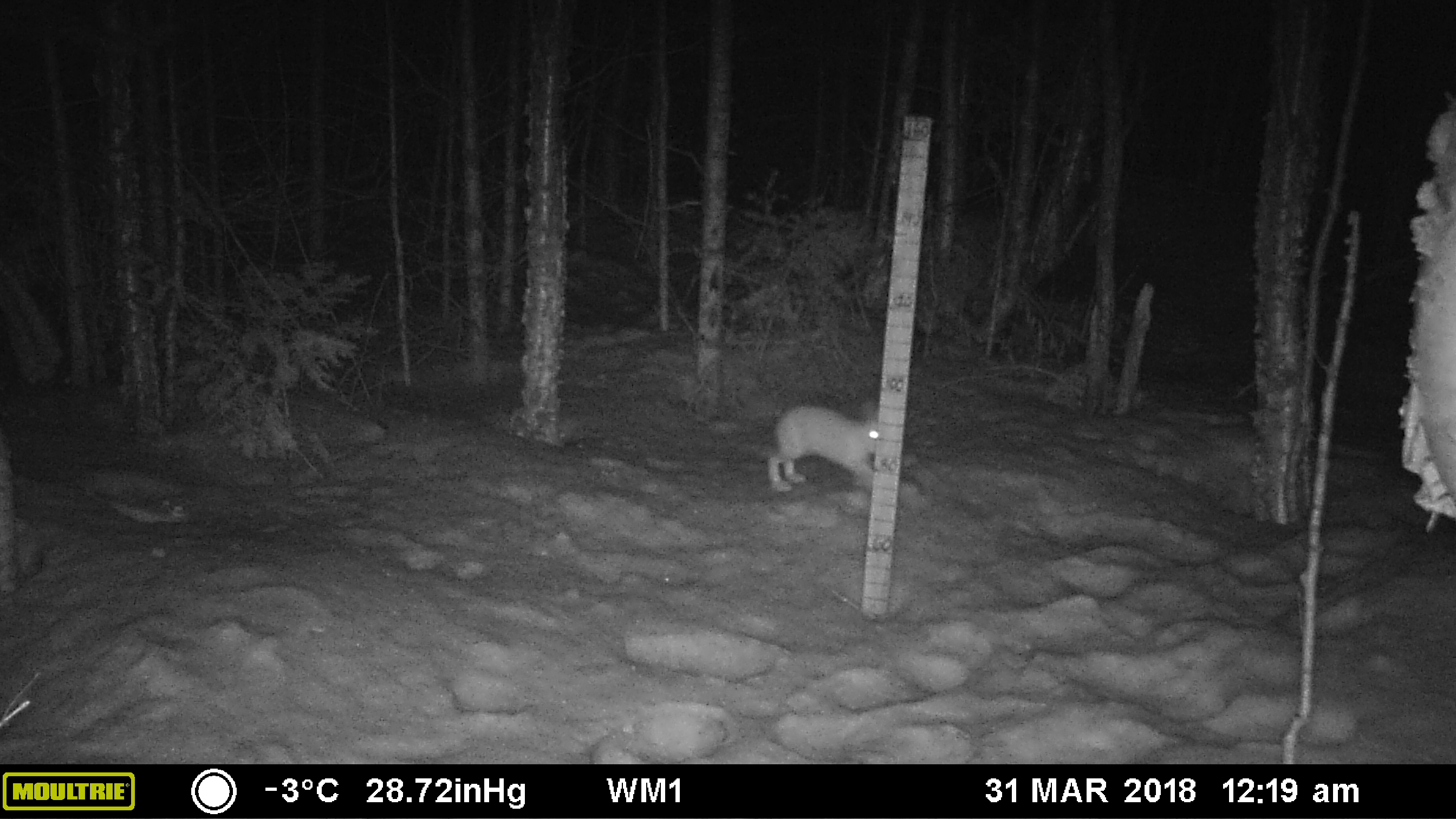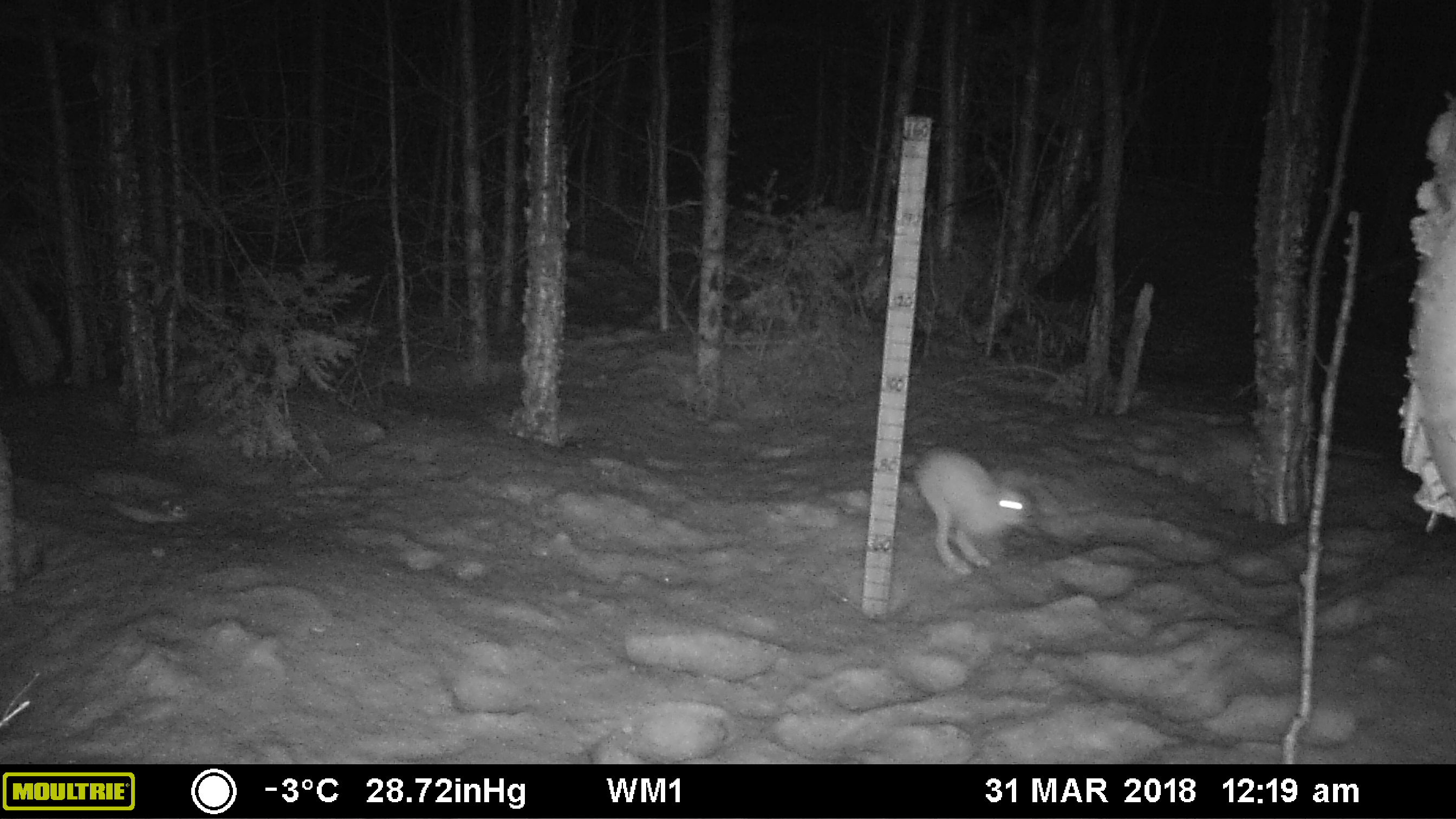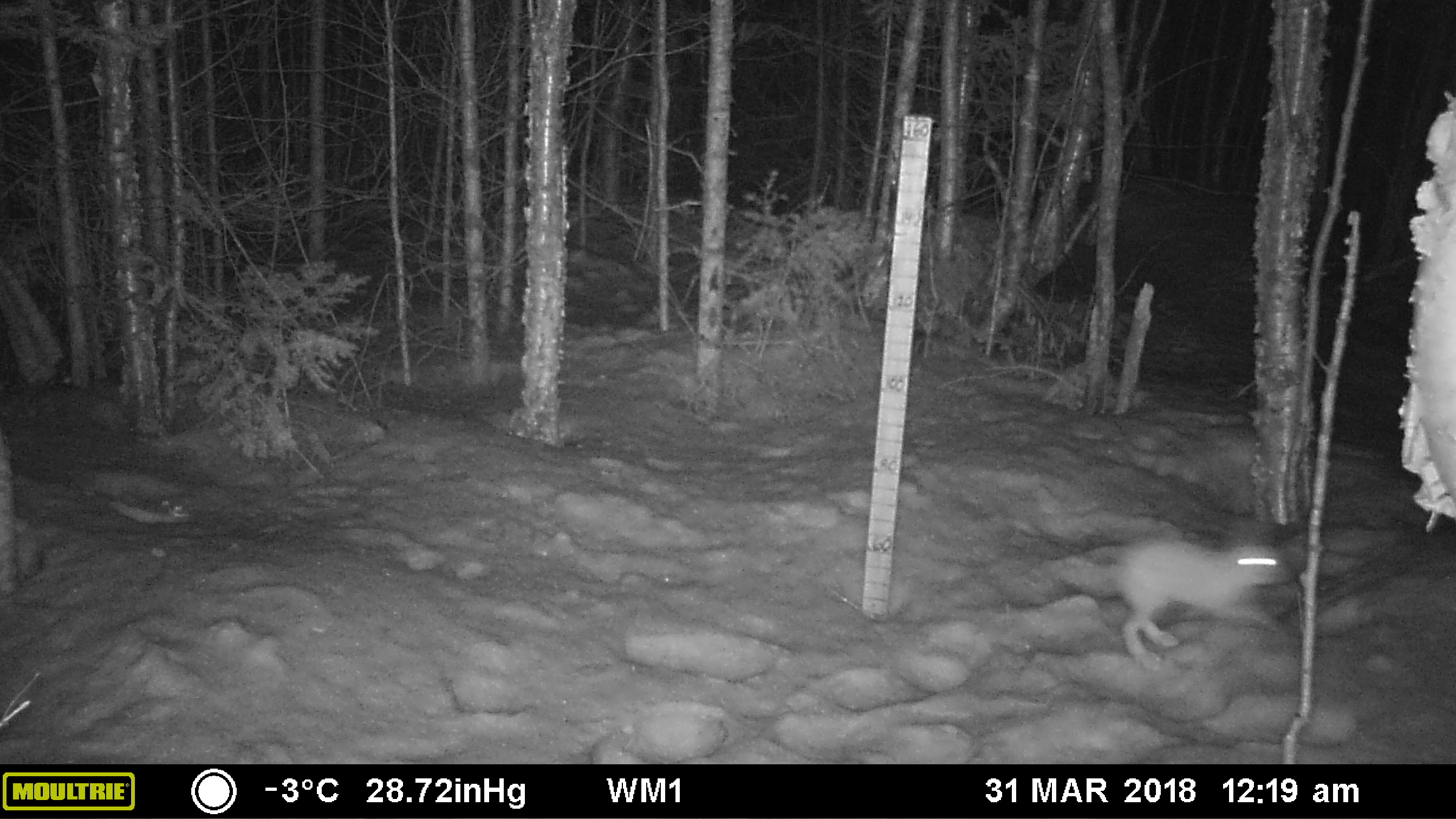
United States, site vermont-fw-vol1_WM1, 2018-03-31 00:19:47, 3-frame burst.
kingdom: Animalia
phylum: Chordata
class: Mammalia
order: Lagomorpha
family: Leporidae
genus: Lepus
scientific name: Lepus americanus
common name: snowshoe hare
Snowshoe hare (Lepus americanus).